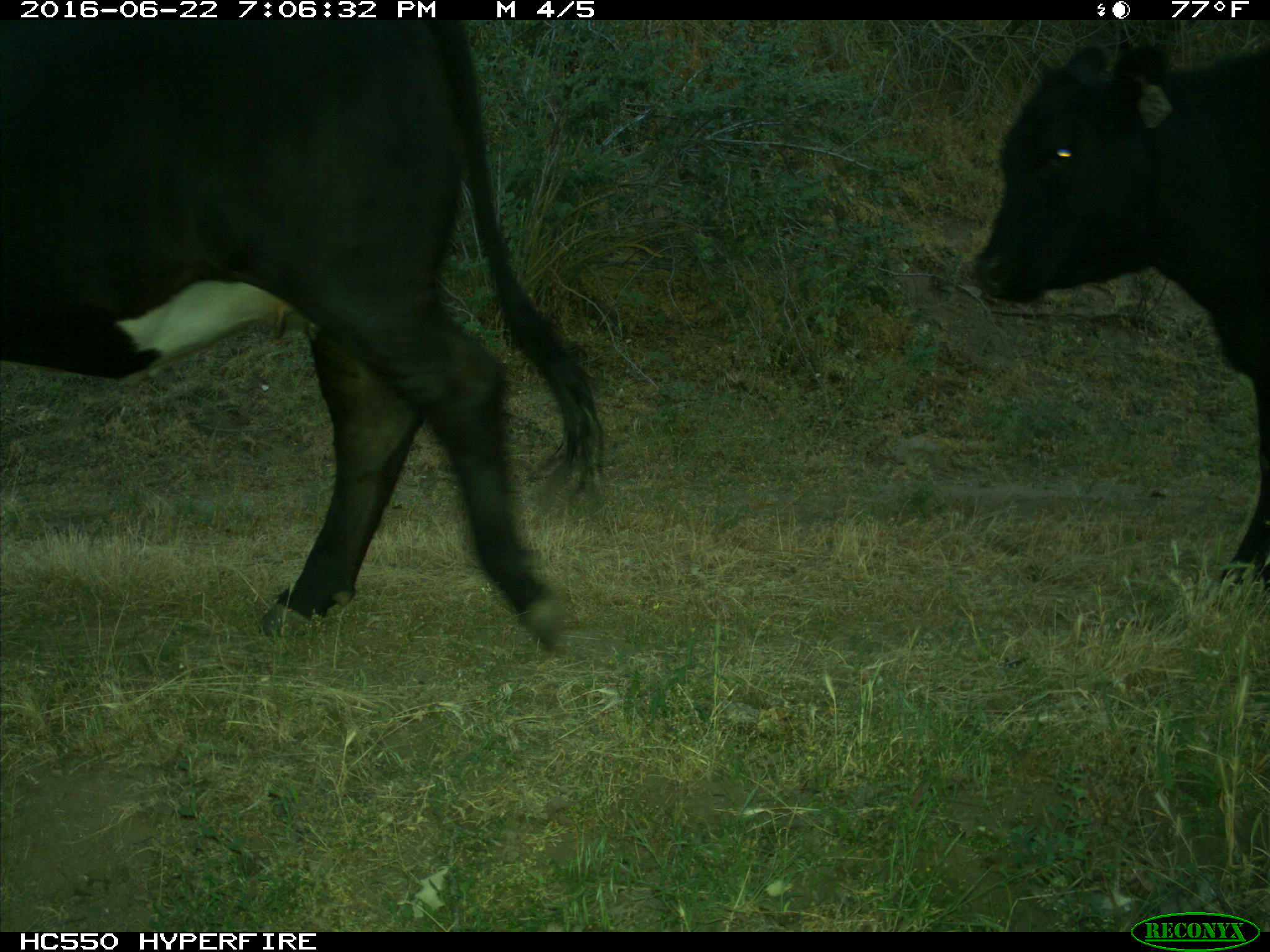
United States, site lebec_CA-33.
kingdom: Animalia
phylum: Chordata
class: Mammalia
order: Artiodactyla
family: Bovidae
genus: Bos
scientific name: Bos taurus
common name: domestic cow